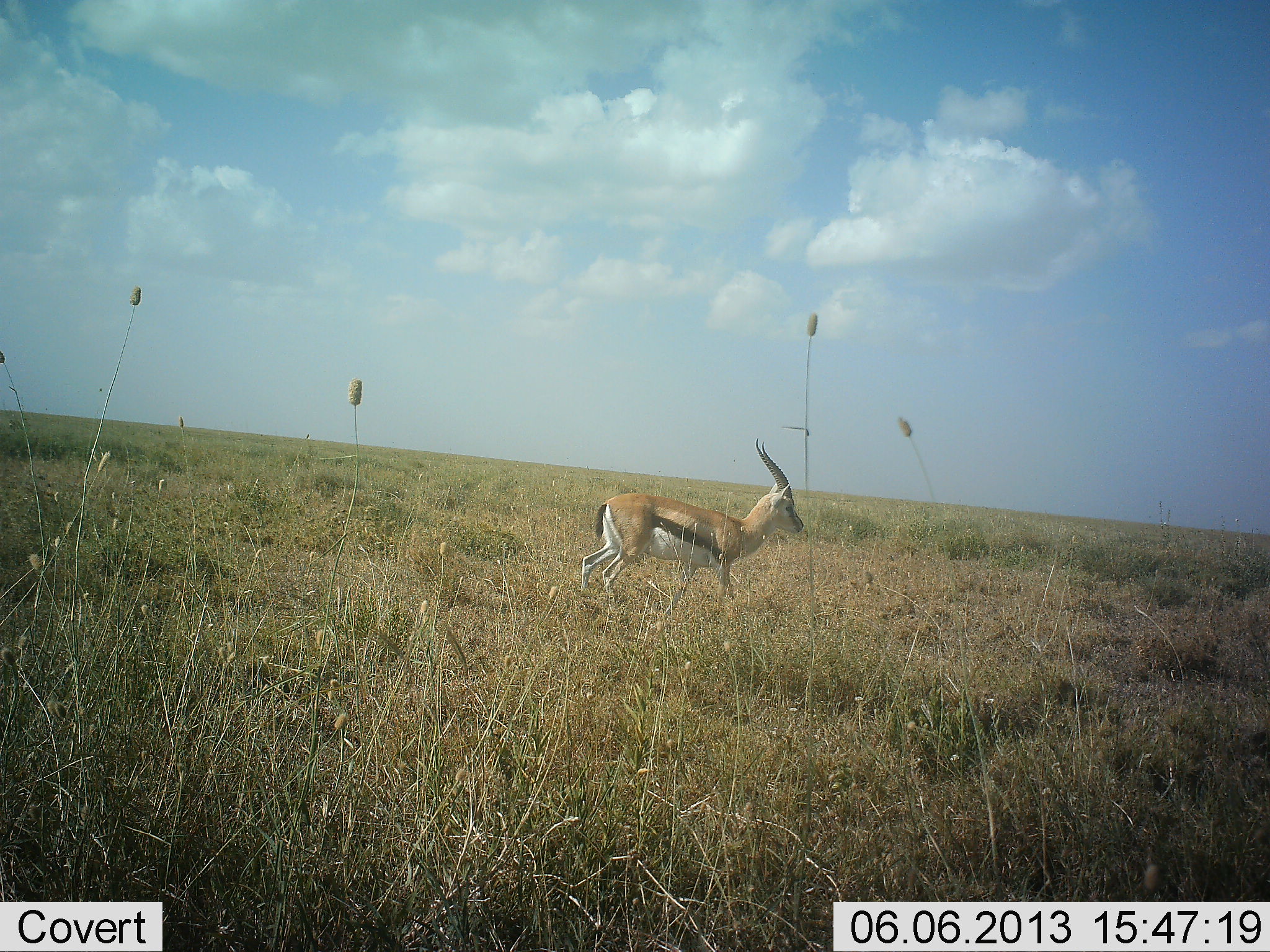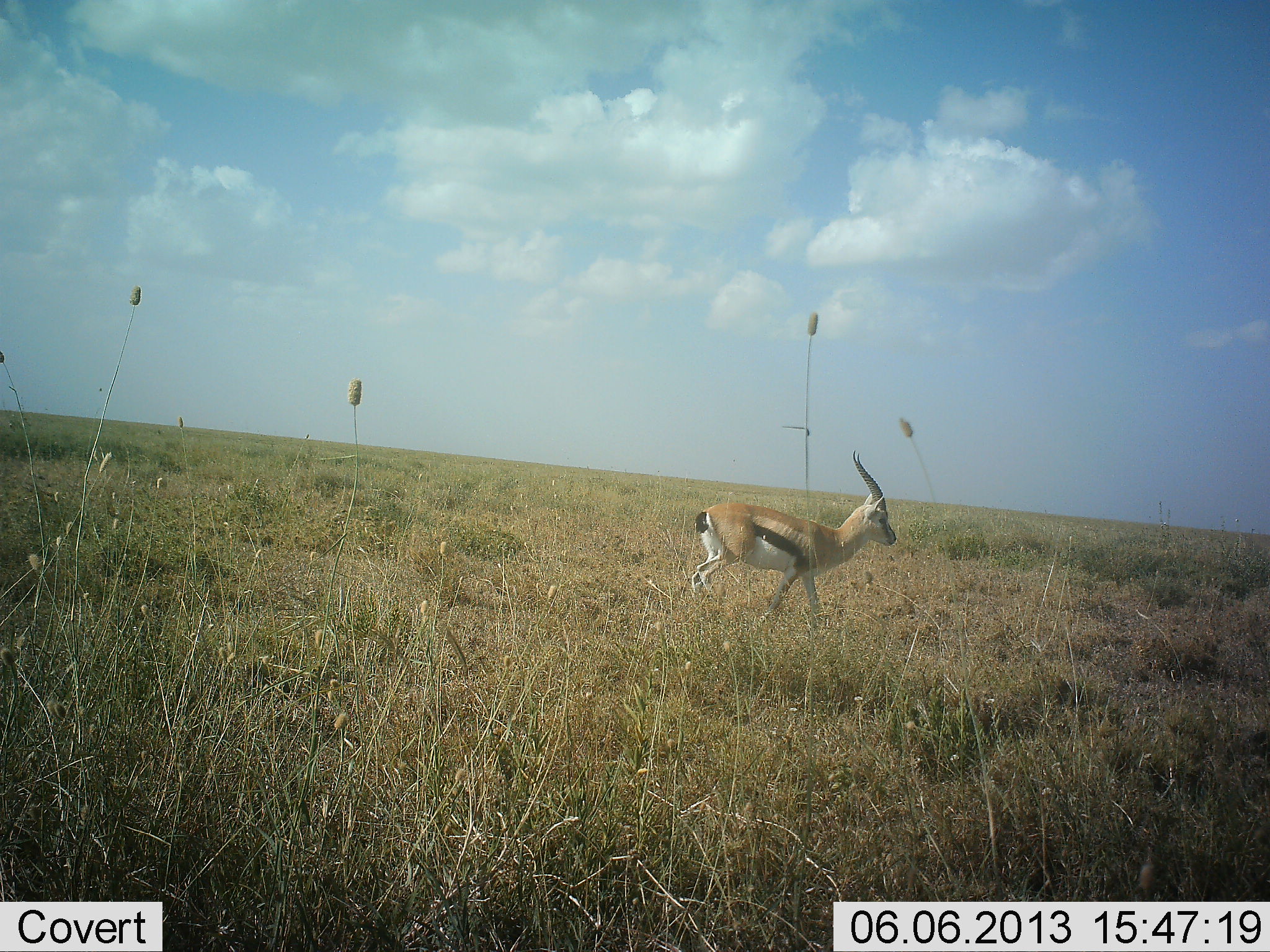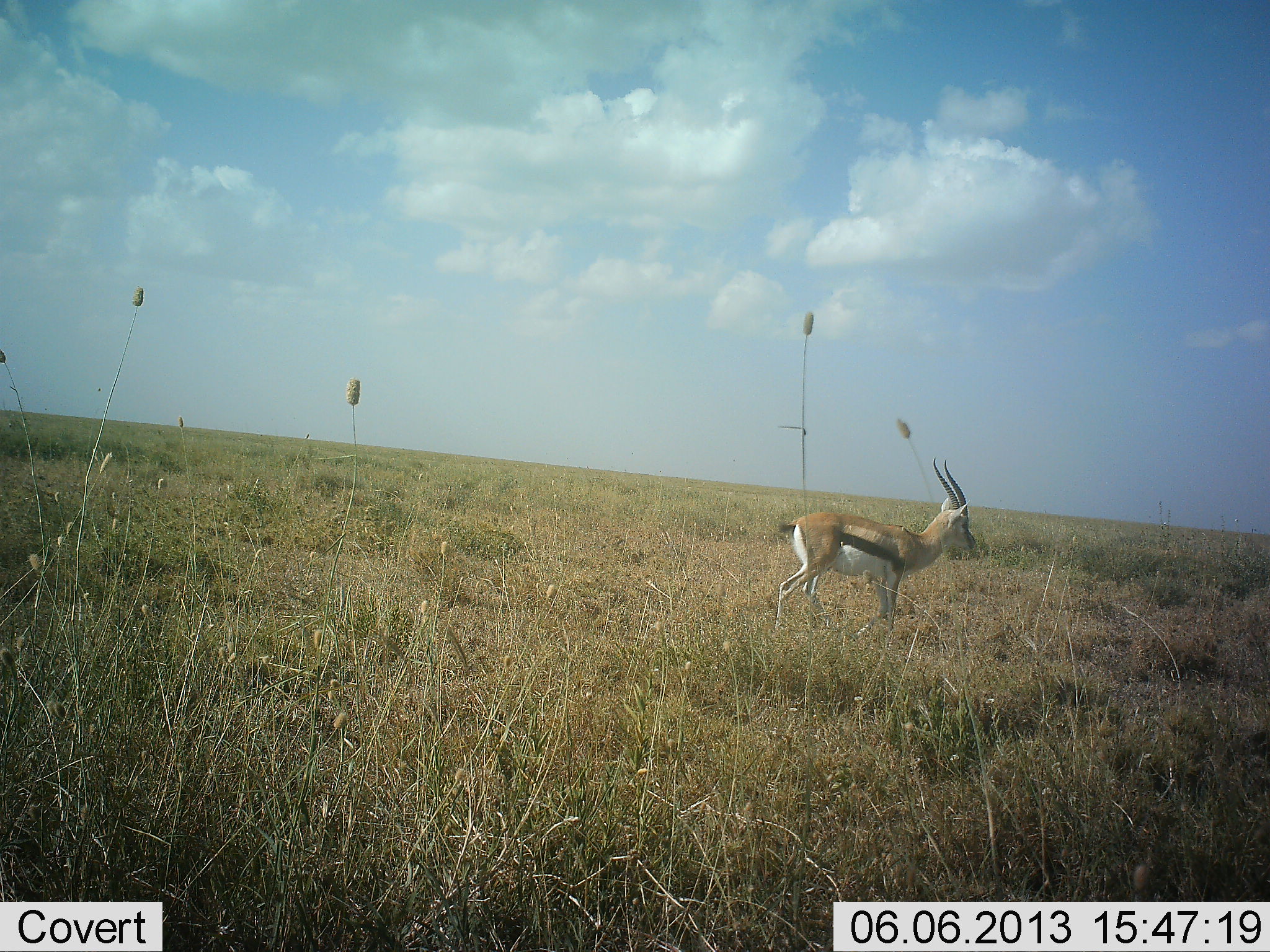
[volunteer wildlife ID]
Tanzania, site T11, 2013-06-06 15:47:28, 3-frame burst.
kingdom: Animalia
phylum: Chordata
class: Mammalia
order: Artiodactyla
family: Bovidae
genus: Eudorcas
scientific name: Eudorcas thomsonii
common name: thomson's gazelle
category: gazellethomsons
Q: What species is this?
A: Gazellethomsons (thomson's gazelle) (Eudorcas thomsonii).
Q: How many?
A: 1.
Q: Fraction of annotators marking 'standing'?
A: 3%.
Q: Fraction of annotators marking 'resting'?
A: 0%.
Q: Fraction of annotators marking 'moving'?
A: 100%.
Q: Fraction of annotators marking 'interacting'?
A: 0%.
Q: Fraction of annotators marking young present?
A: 0%.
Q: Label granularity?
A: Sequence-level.